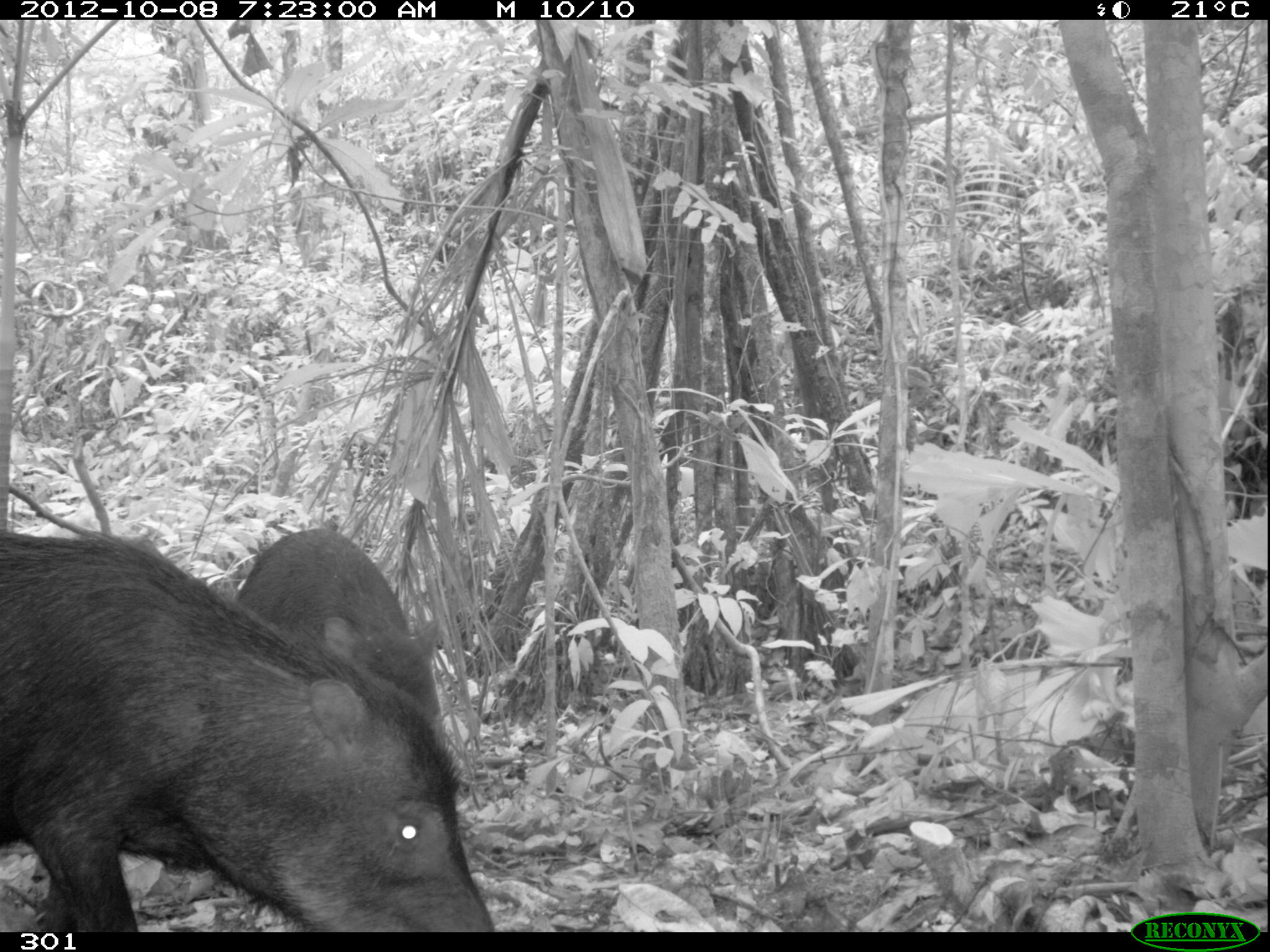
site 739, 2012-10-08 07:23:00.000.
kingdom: Animalia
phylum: Chordata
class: Mammalia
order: Artiodactyla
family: Tayassuidae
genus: Tayassu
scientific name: Tayassu pecari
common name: white-lipped peccary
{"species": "Tayassu pecari (white-lipped peccary)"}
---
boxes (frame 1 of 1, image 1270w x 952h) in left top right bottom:
tayassu pecari: 1 523 494 932; 234 526 450 740